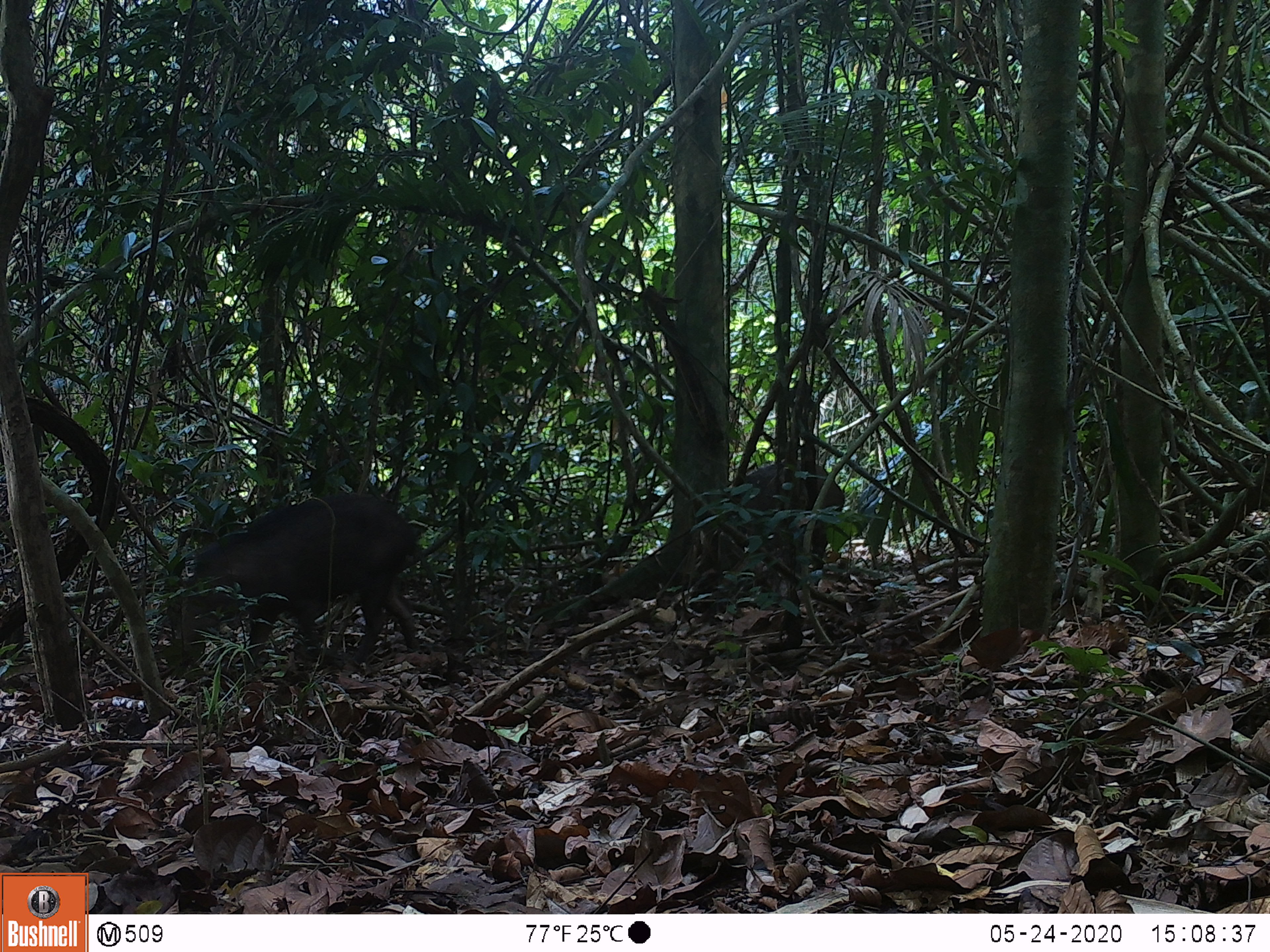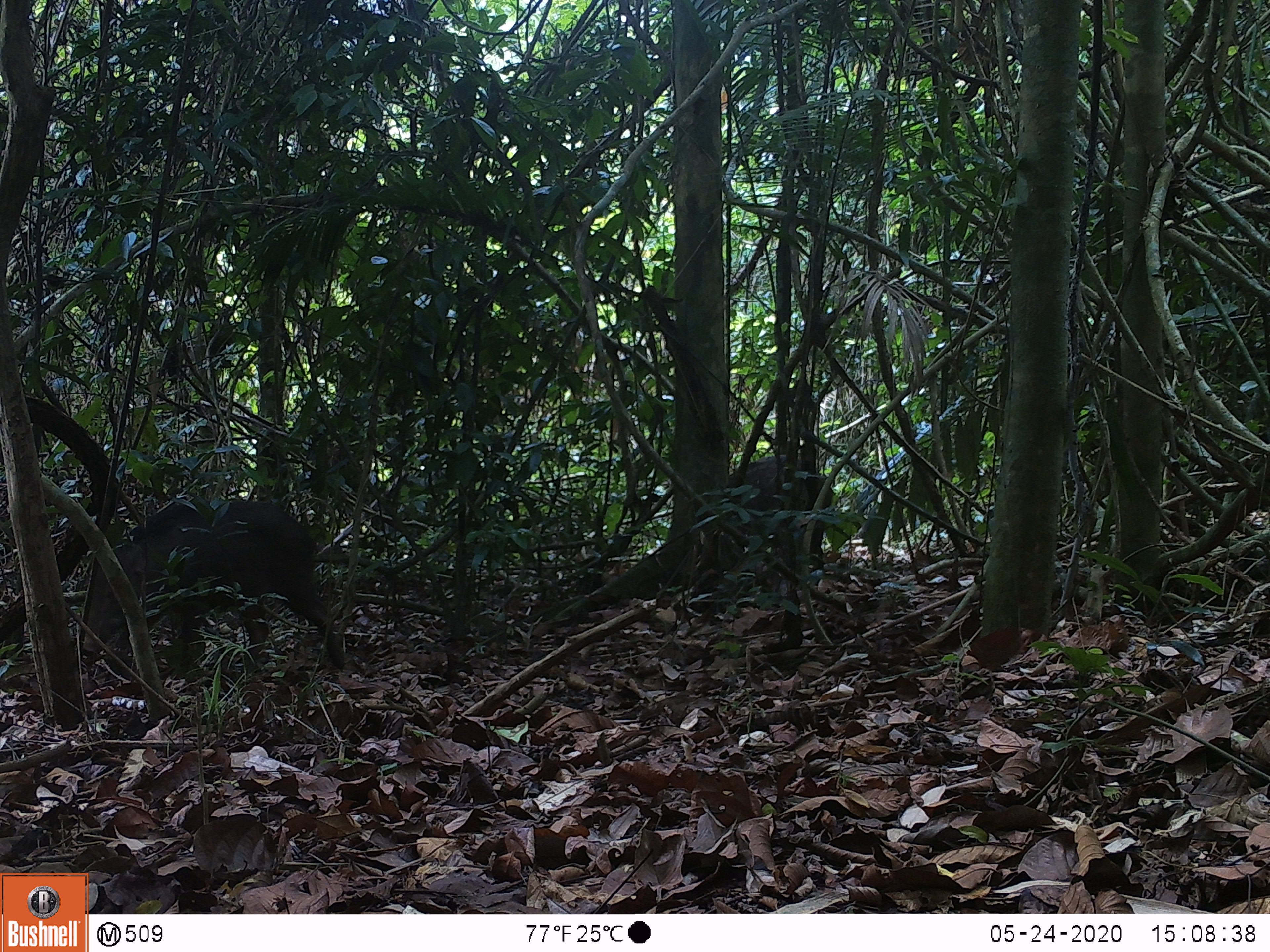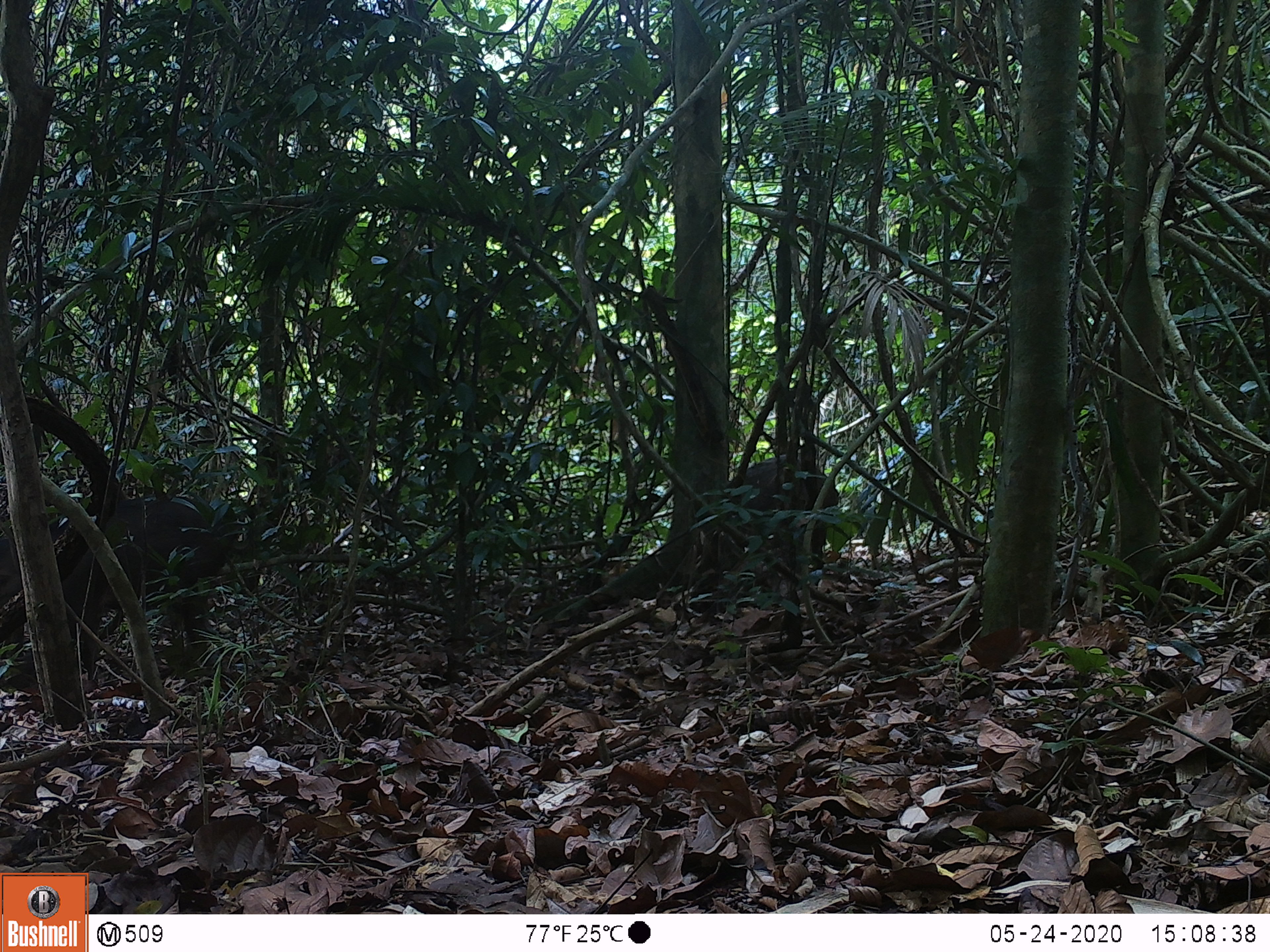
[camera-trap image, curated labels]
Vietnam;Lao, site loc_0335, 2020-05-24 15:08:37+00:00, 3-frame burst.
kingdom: Animalia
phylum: Chordata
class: Mammalia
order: Artiodactyla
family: Suidae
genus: Sus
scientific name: Sus scrofa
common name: eurasian wild pig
Eurasian wild pig (Sus scrofa). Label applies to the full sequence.